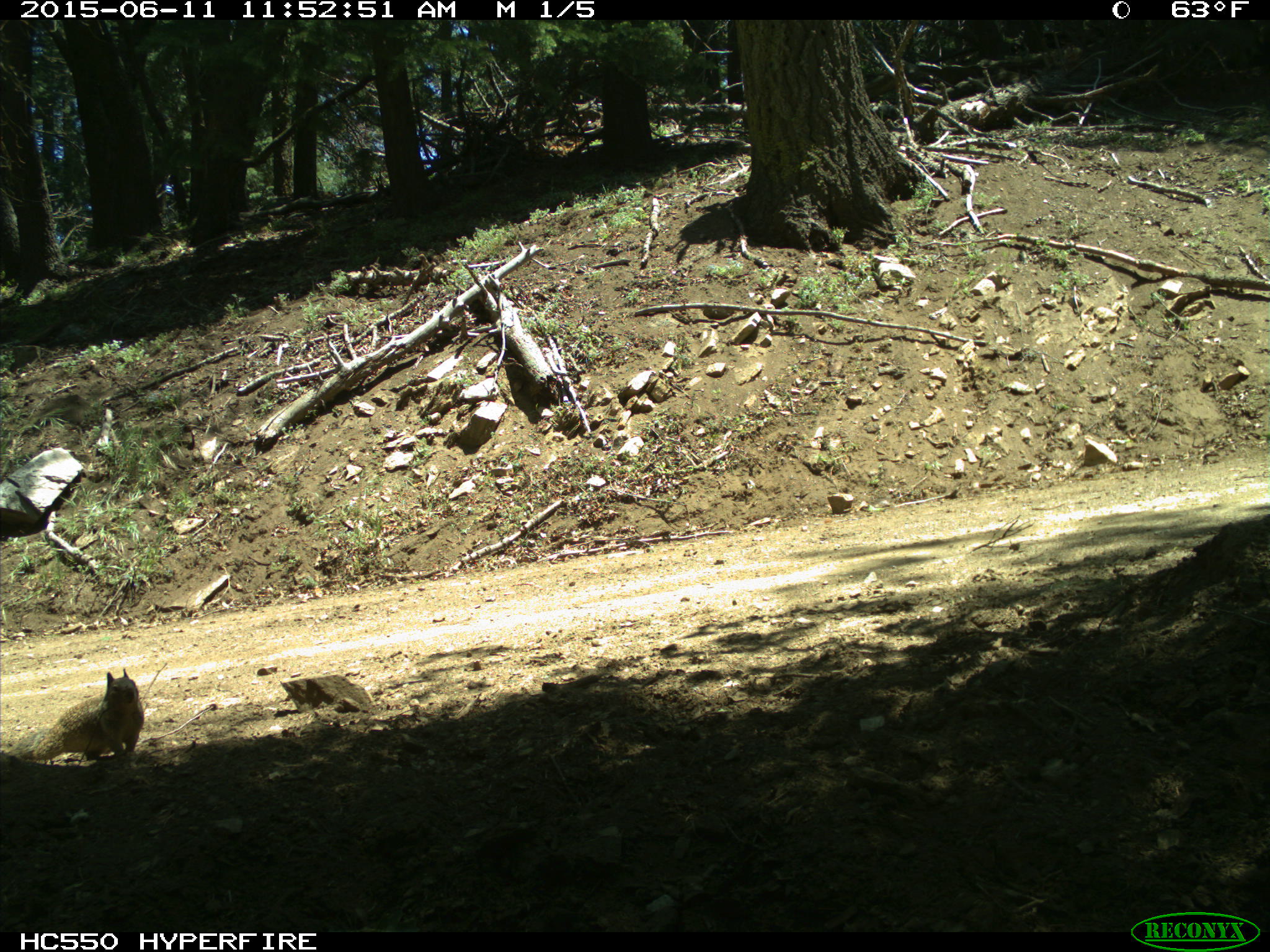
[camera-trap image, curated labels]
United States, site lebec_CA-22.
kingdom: Animalia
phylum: Chordata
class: Mammalia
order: Rodentia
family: Sciuridae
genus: Otospermophilus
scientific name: Otospermophilus beecheyi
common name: california ground squirrel